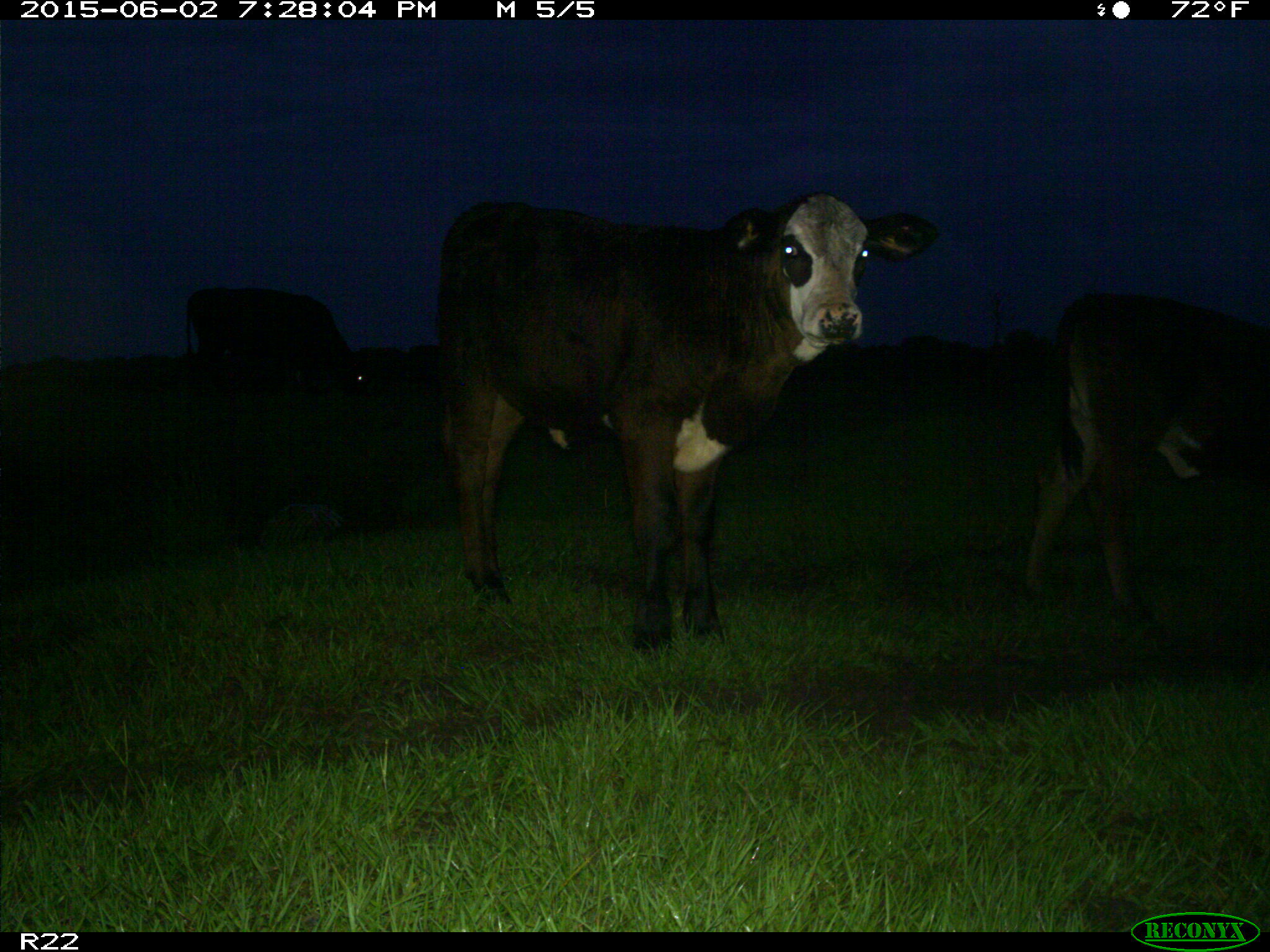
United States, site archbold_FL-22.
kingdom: Animalia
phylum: Chordata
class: Mammalia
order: Artiodactyla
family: Bovidae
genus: Bos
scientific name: Bos taurus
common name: domestic cow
Bos taurus (domestic cow).